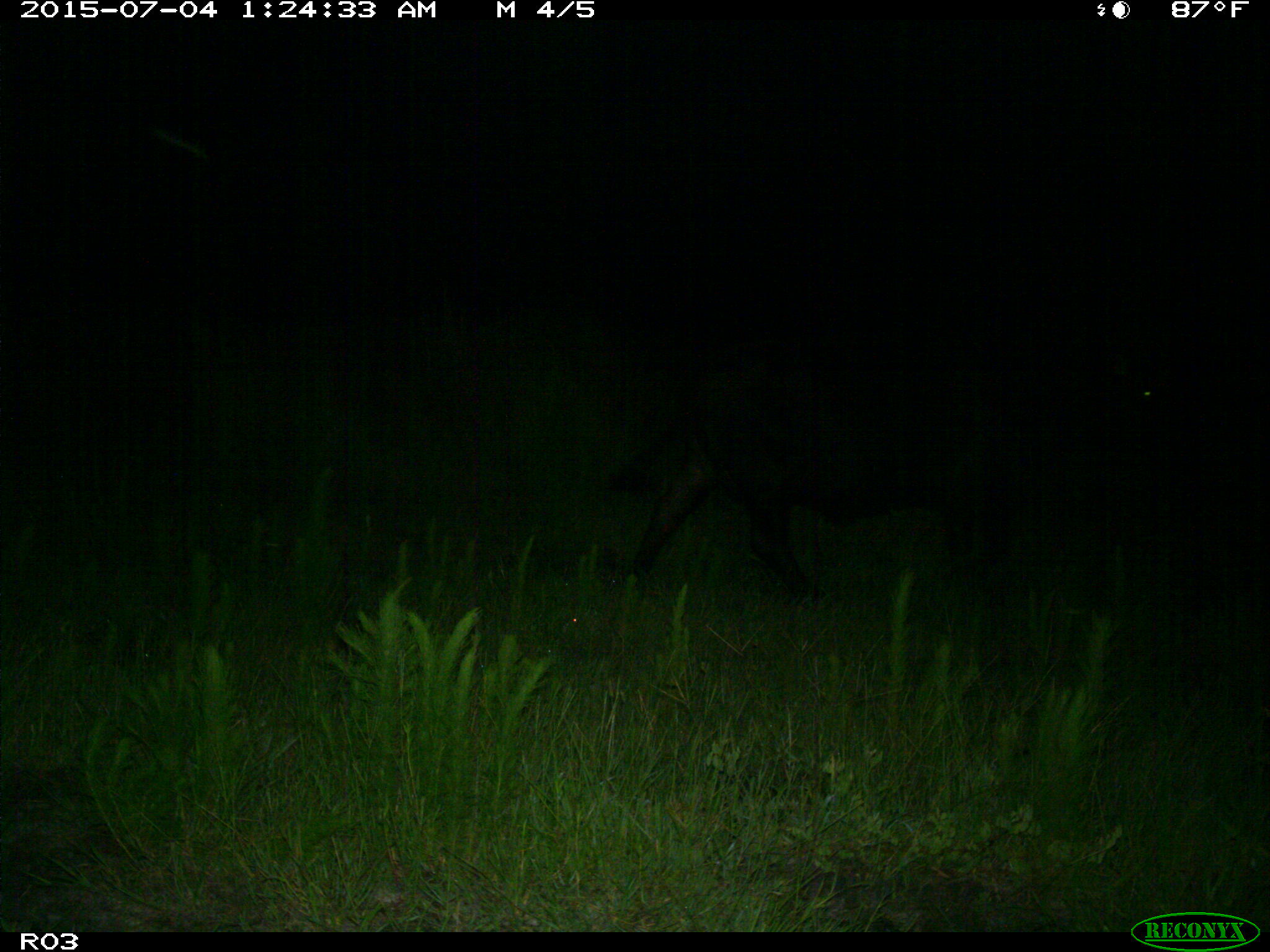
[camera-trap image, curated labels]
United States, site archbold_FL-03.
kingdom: Animalia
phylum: Chordata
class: Mammalia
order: Artiodactyla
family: Bovidae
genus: Bos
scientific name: Bos taurus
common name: domestic cow